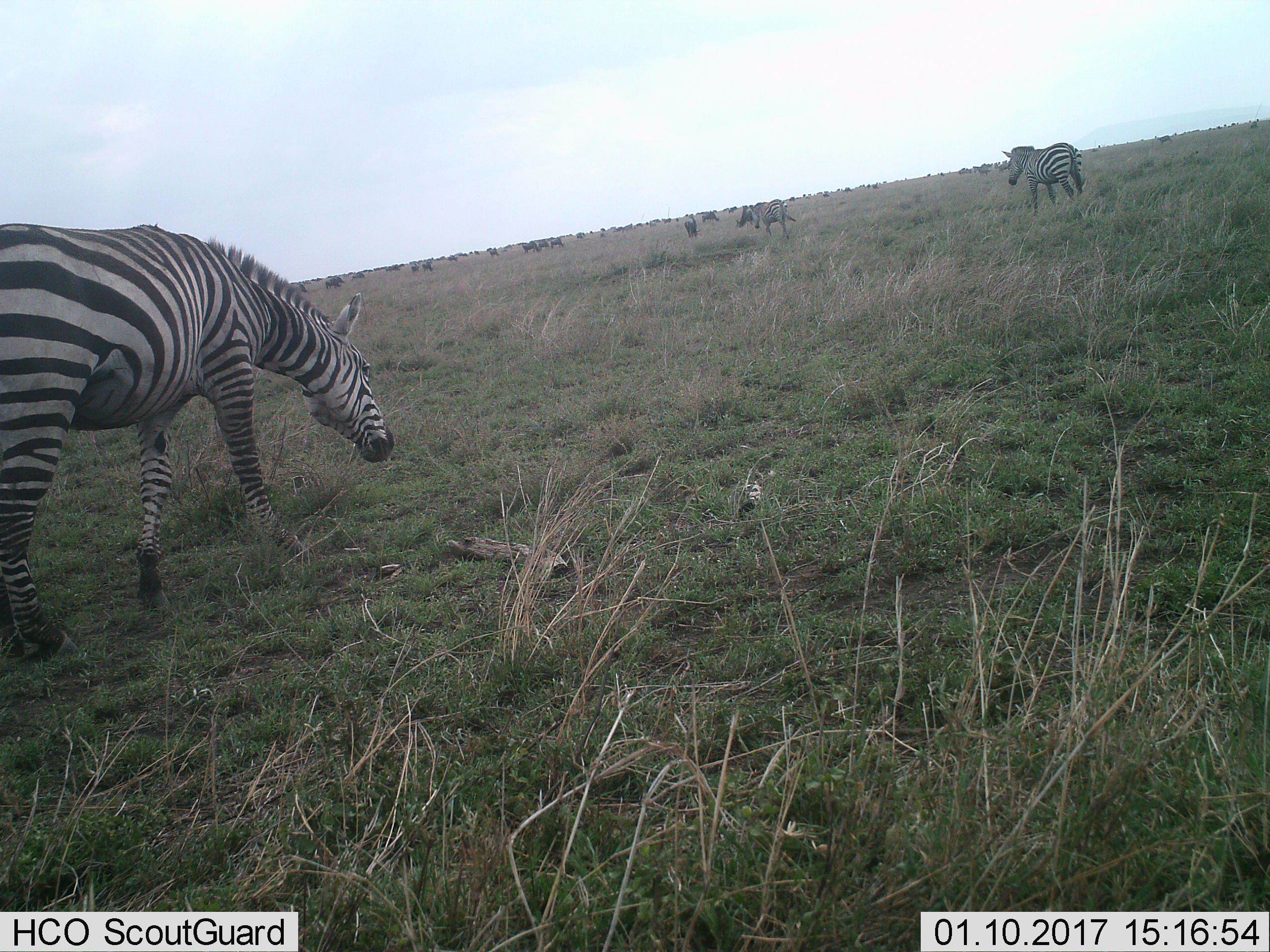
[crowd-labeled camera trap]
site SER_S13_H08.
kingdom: Animalia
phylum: Chordata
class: Mammalia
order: Perissodactyla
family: Equidae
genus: Equus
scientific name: Equus quagga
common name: plains zebra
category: zebraplains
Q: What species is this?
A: Zebraplains (plains zebra) (Equus quagga).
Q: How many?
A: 11-50.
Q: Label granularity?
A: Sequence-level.